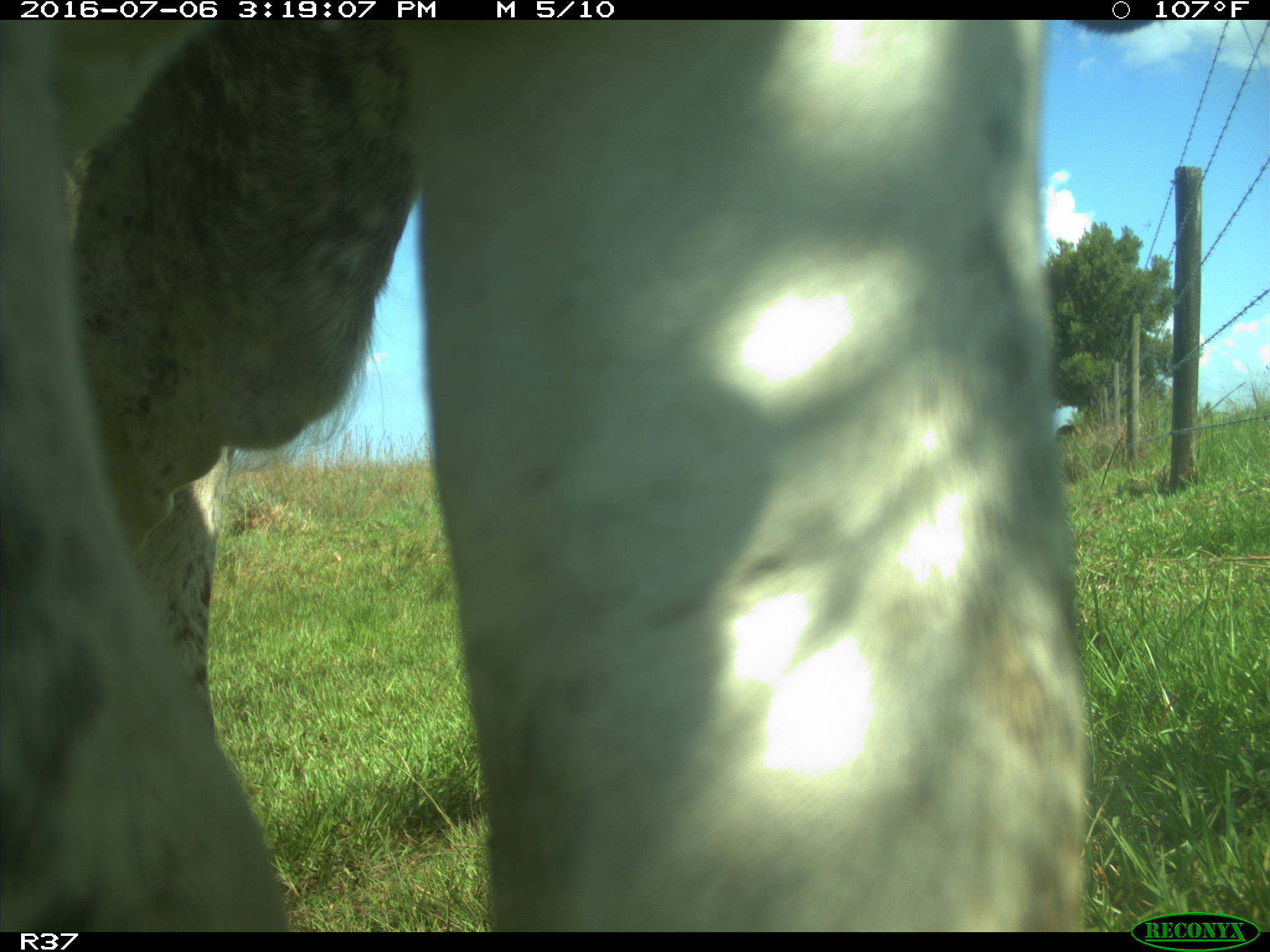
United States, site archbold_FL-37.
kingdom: Animalia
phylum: Chordata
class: Mammalia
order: Artiodactyla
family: Bovidae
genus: Bos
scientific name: Bos taurus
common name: domestic cow